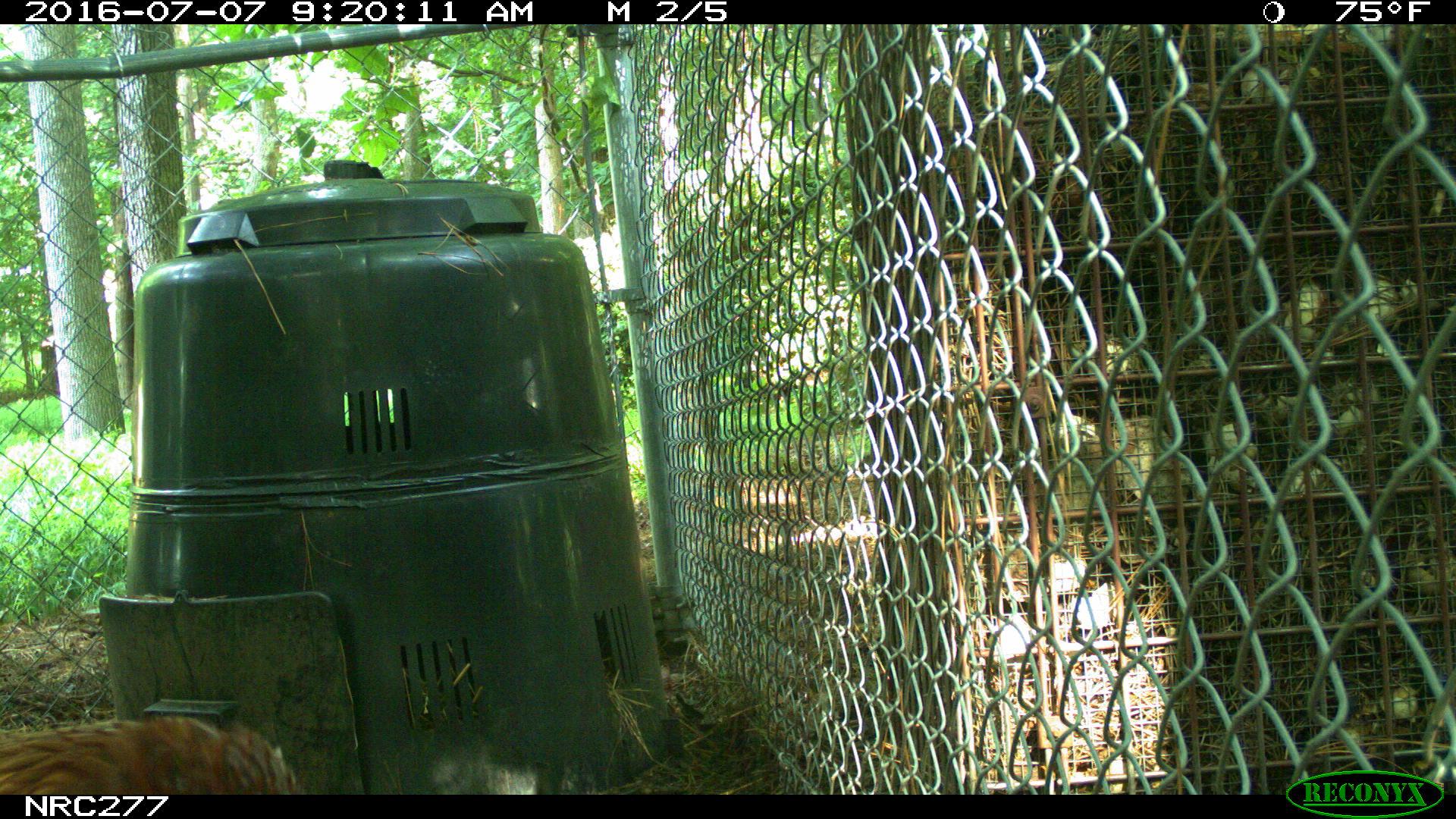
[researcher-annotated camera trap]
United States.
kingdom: Animalia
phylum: Chordata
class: Aves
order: Galliformes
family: Phasianidae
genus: Gallus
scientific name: Gallus gallus domesticus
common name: domestic chicken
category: Chicken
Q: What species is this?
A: Chicken (domestic chicken) (Gallus gallus domesticus).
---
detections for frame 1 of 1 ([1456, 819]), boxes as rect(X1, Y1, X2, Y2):
Chicken: rect(0, 703, 296, 800)